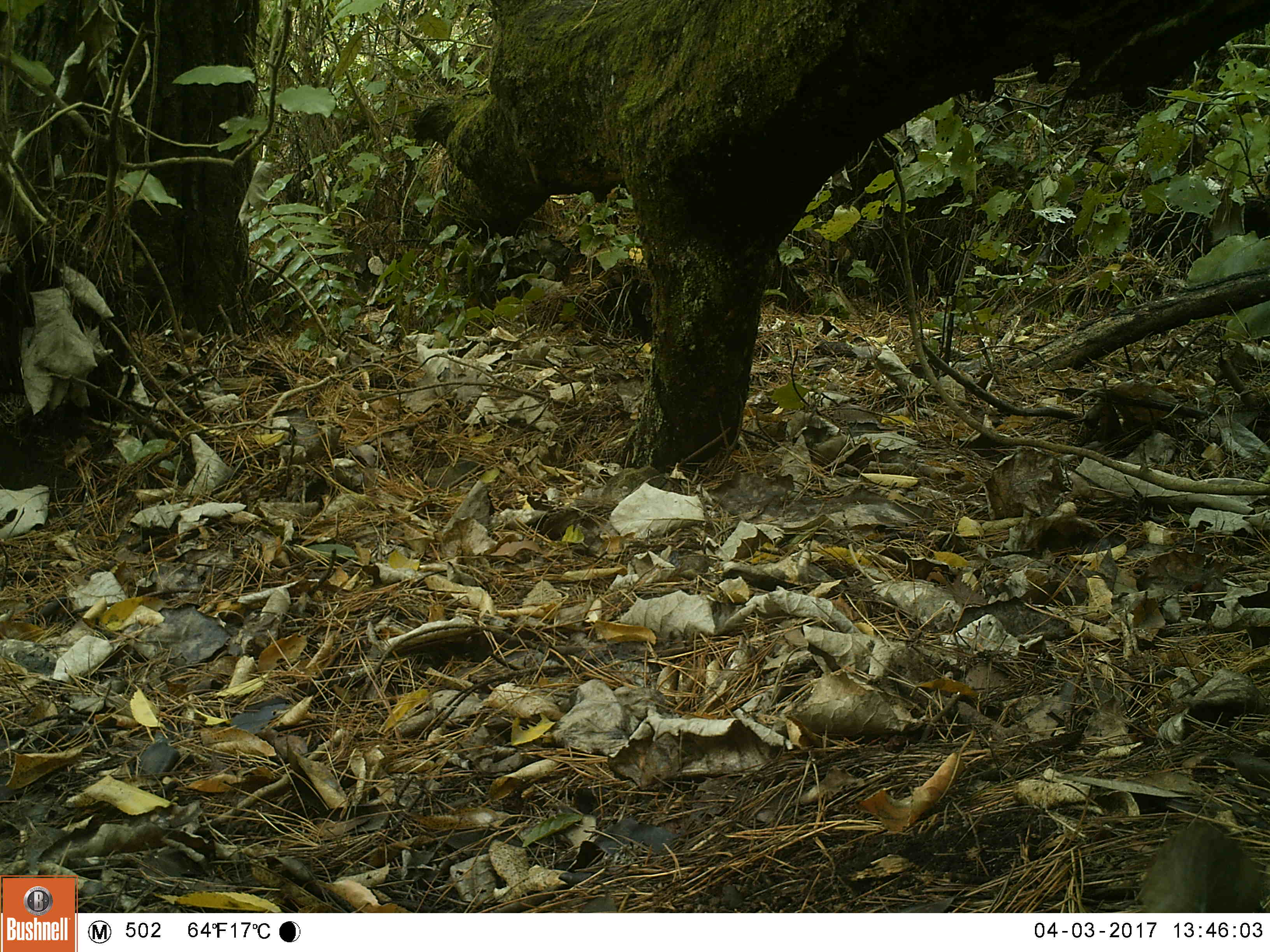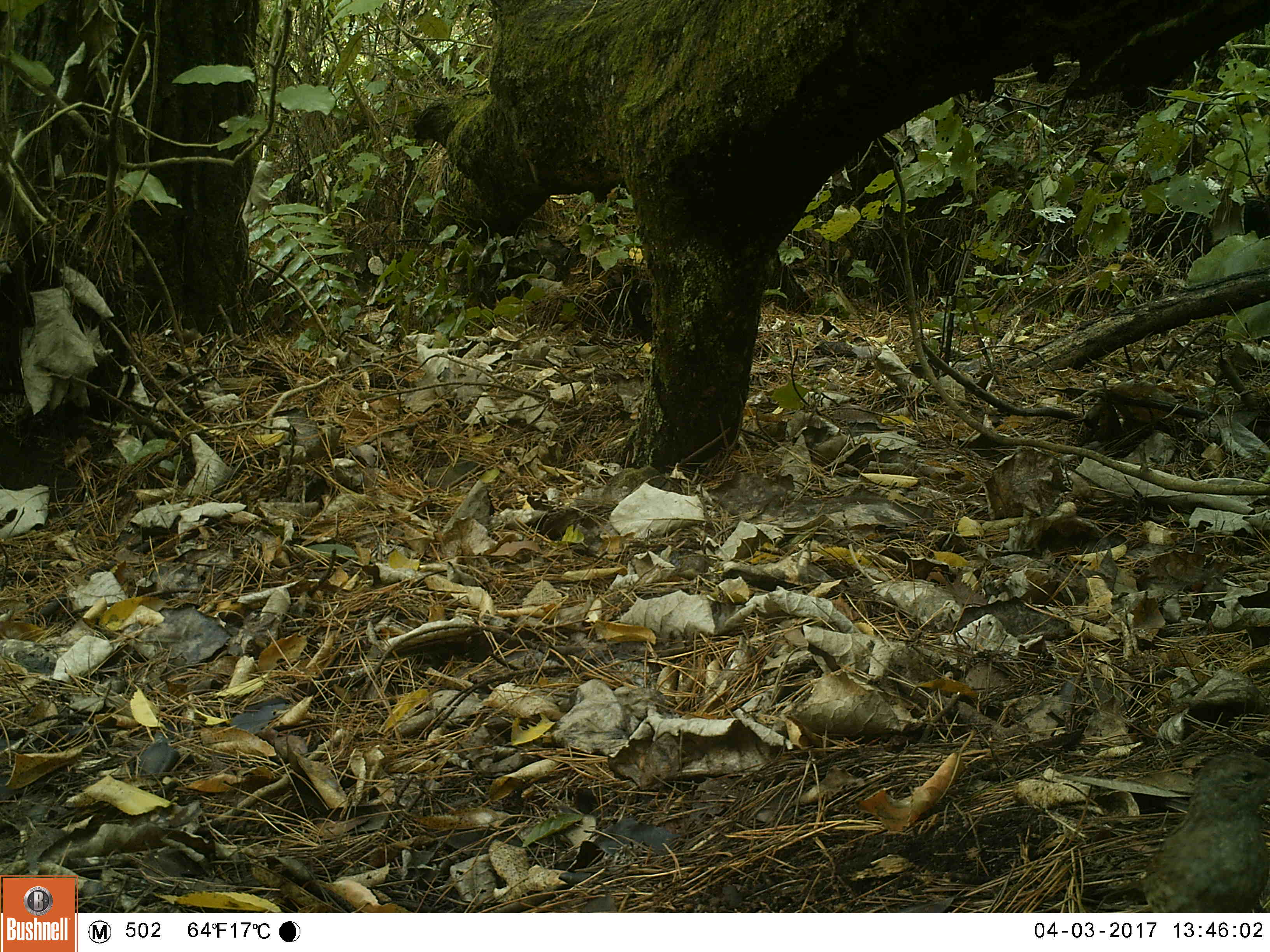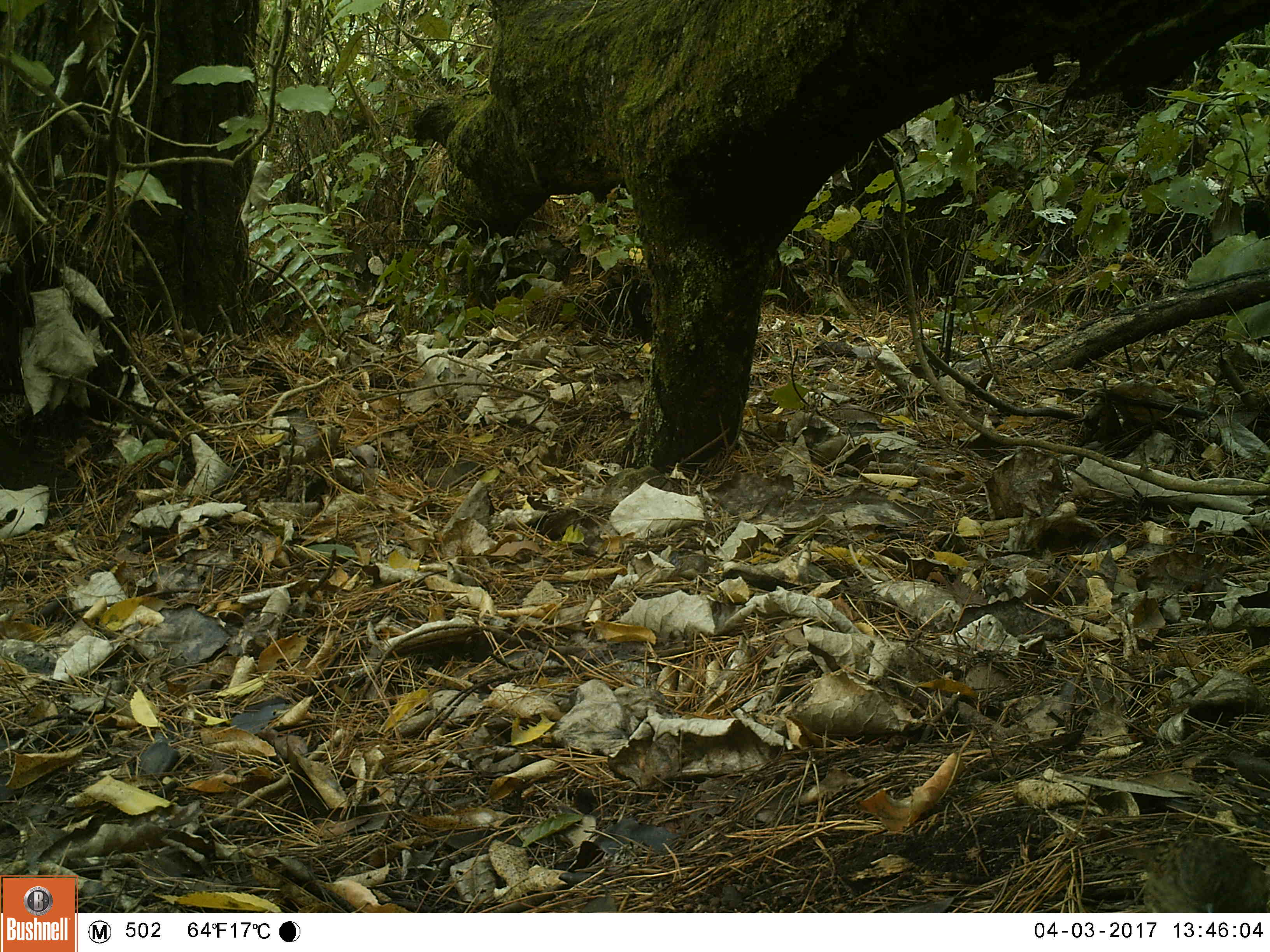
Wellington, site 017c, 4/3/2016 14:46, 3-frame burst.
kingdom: Animalia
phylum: Chordata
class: Aves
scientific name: Aves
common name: bird